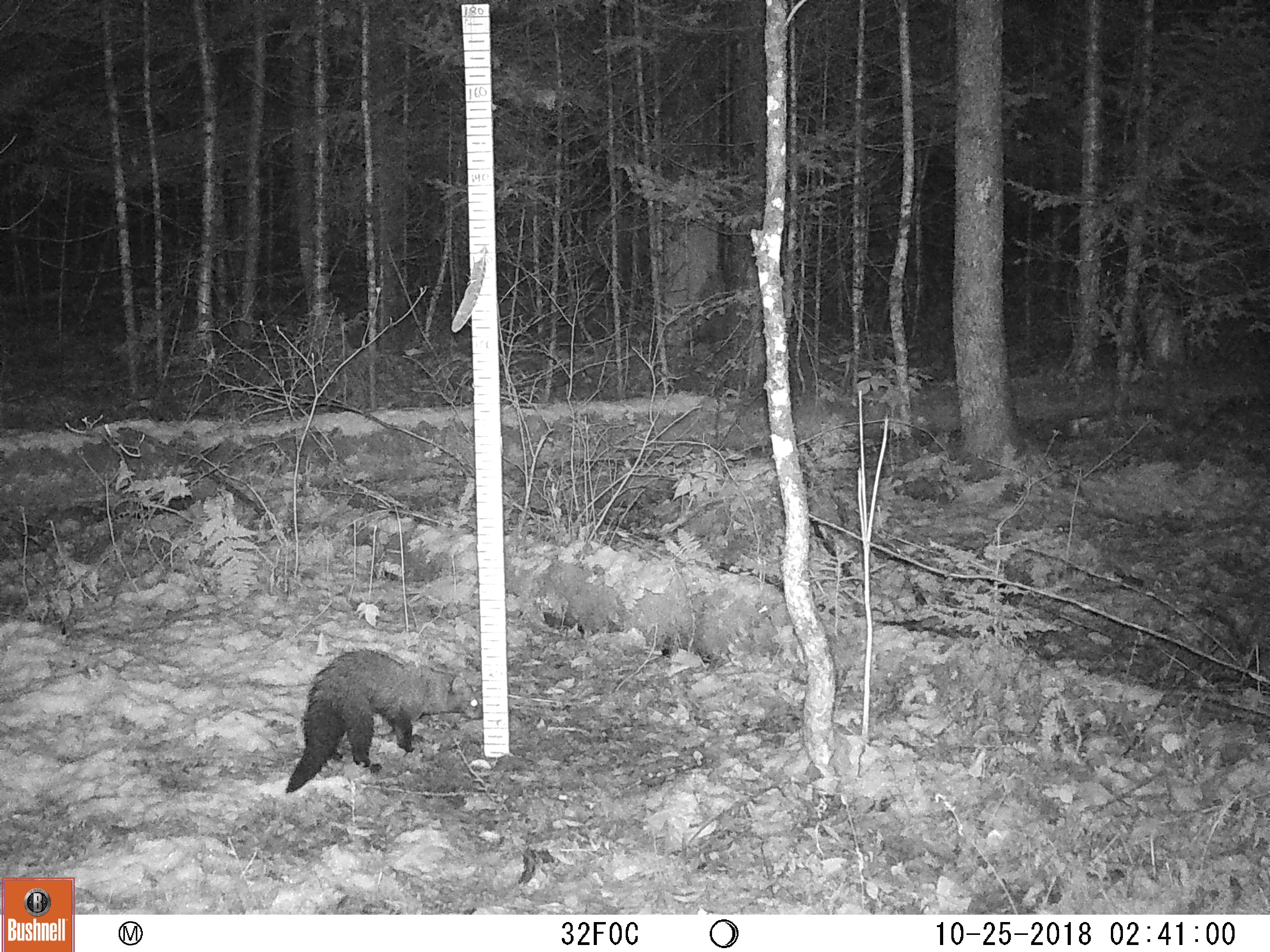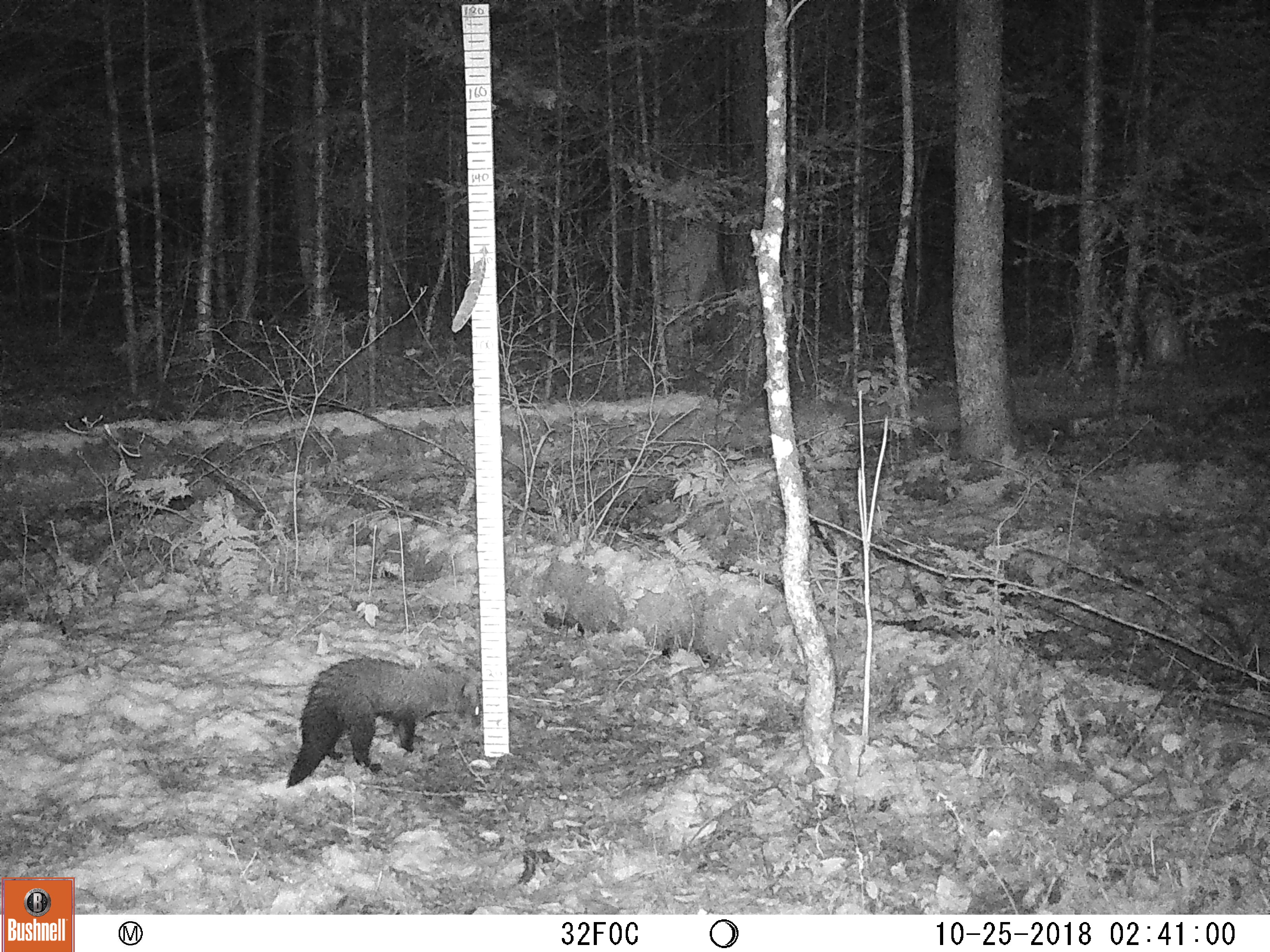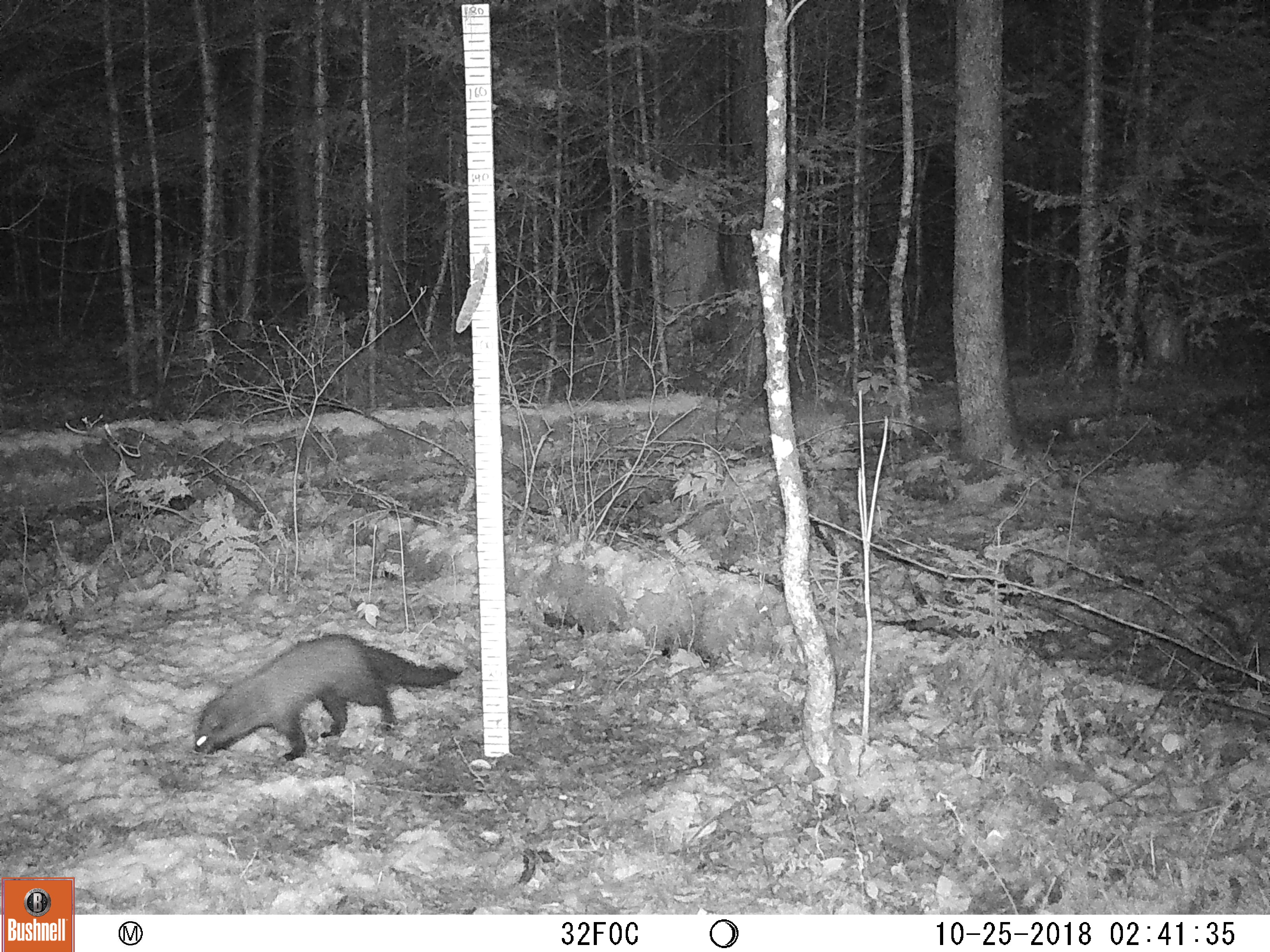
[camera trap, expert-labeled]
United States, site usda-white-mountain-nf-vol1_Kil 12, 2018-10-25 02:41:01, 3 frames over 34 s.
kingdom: Animalia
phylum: Chordata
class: Mammalia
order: Carnivora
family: Mustelidae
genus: Pekania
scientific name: Pekania pennanti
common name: fisher